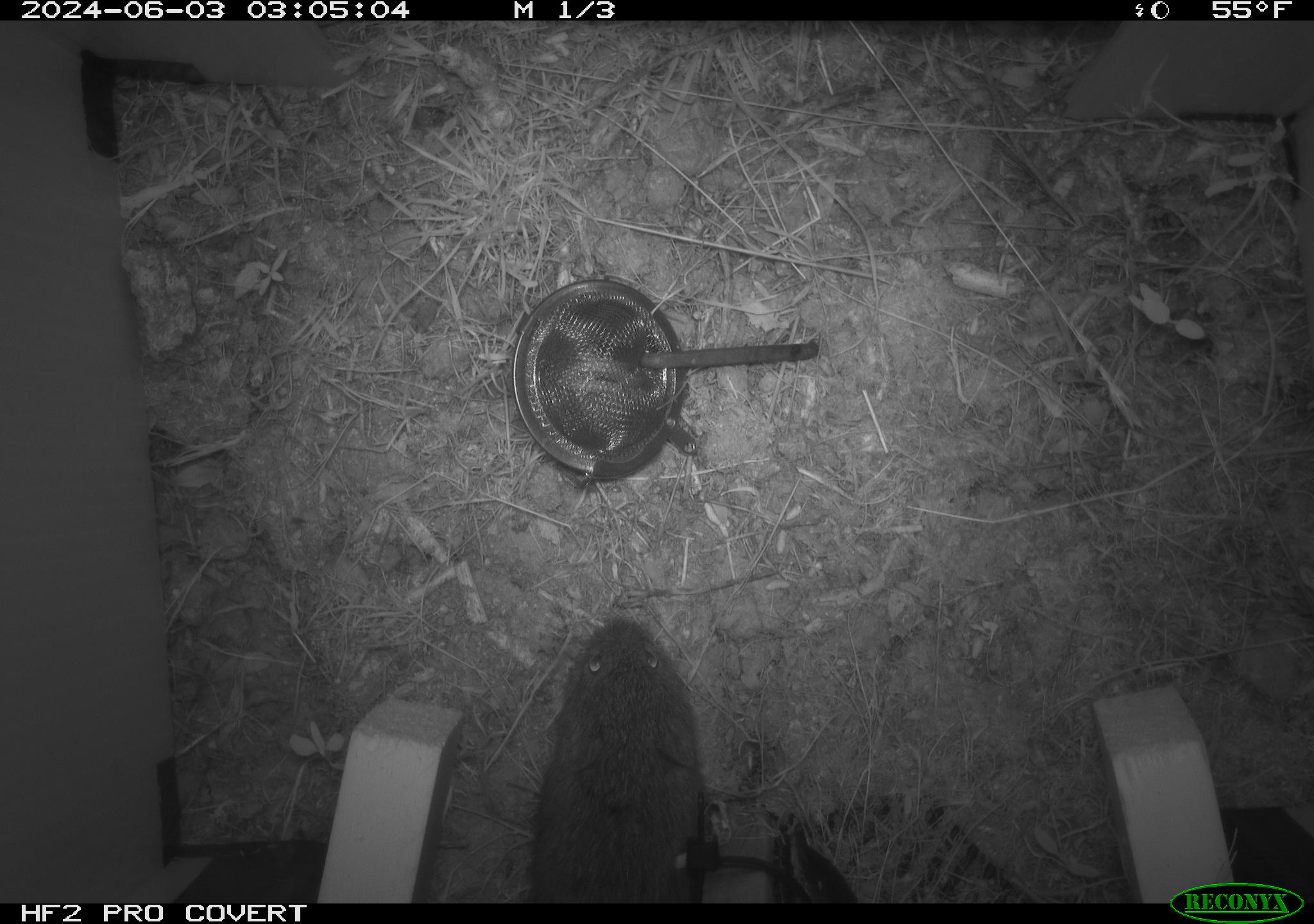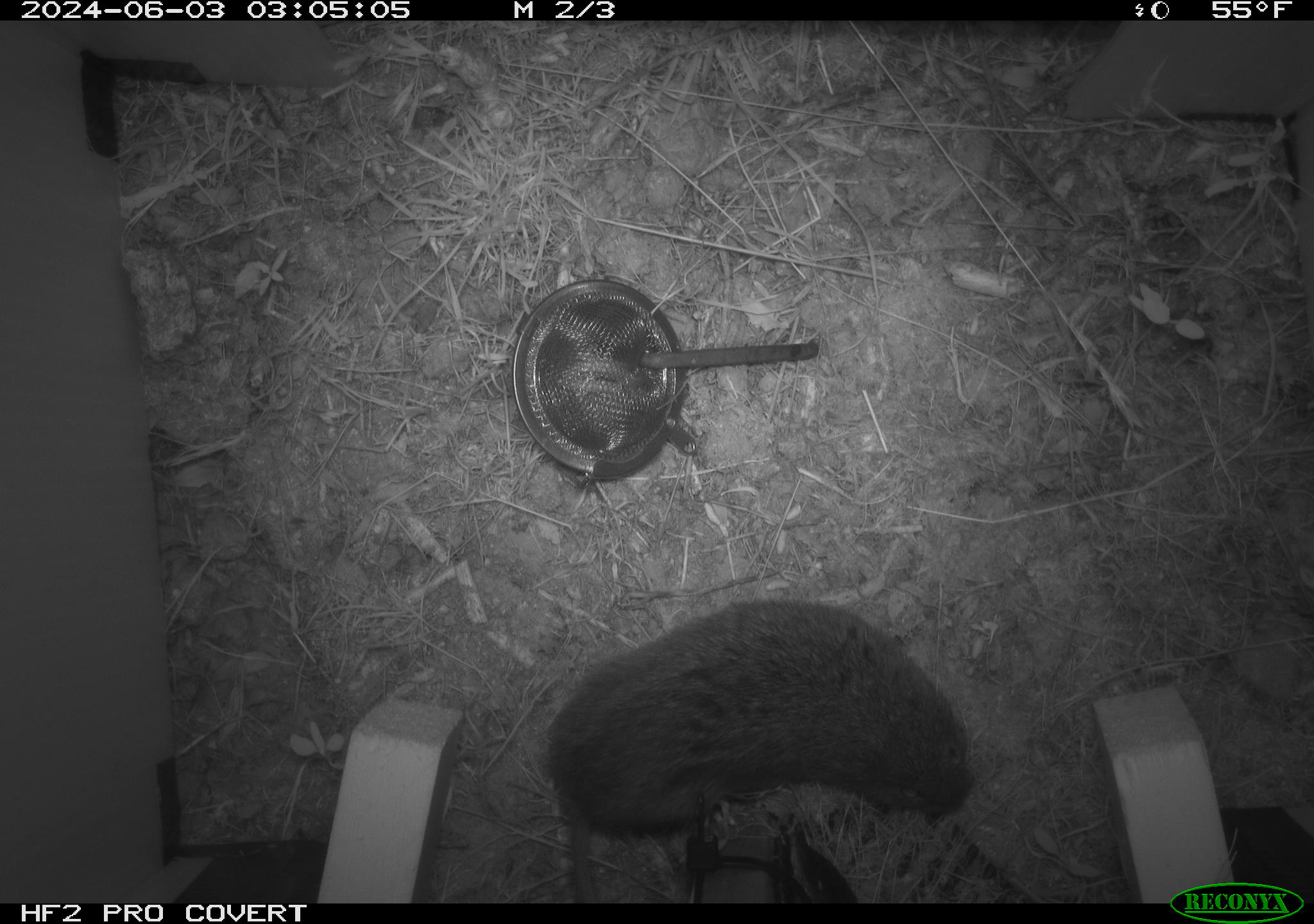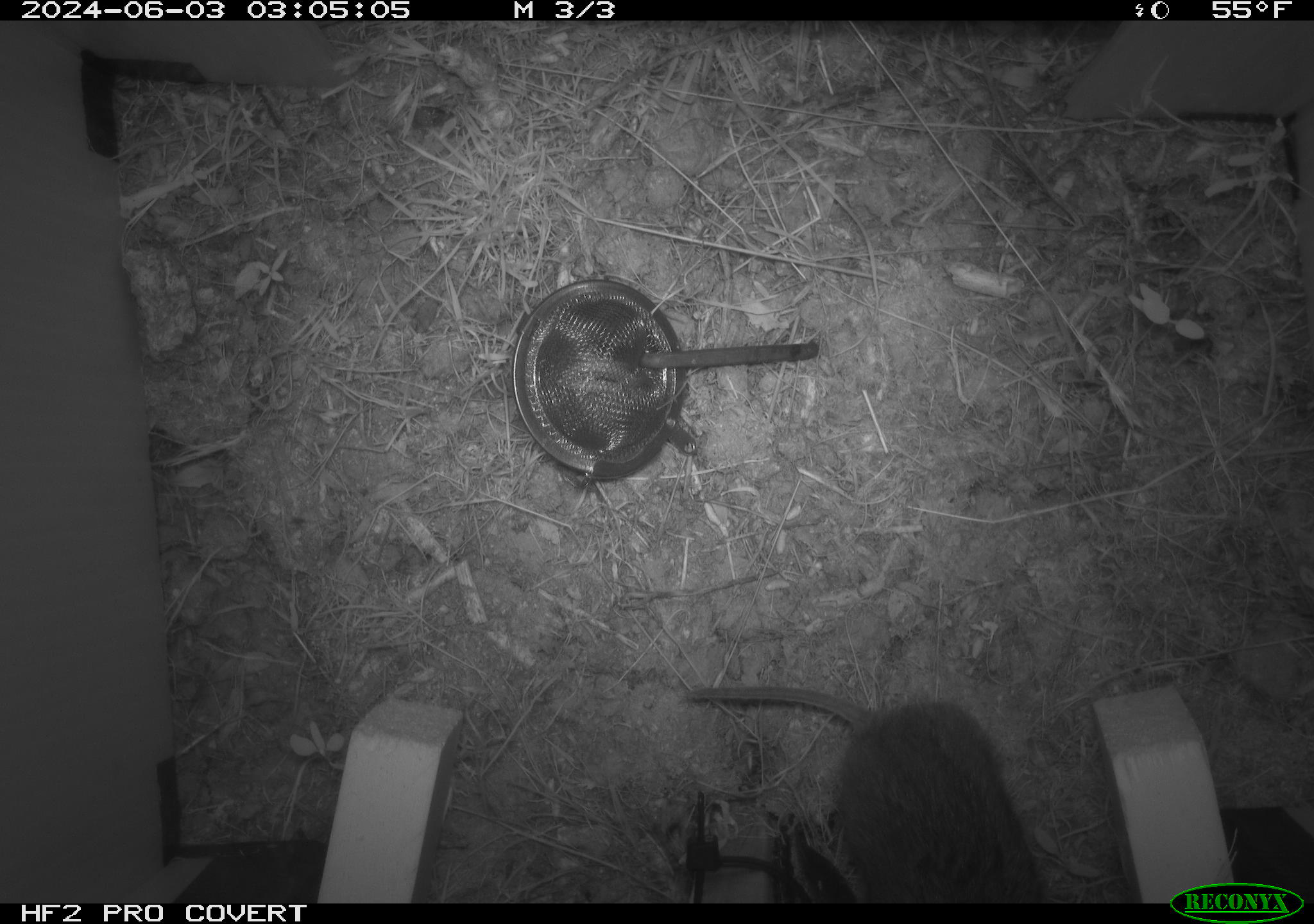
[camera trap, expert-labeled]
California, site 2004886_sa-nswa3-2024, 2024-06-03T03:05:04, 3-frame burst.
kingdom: Animalia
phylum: Chordata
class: Mammalia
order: Rodentia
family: Cricetidae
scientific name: Arvicolinae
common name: voles, lemmings, and muskrats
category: arvicolinae subfamily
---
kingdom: Animalia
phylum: Chordata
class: Mammalia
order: Rodentia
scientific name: Rodentia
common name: rodent